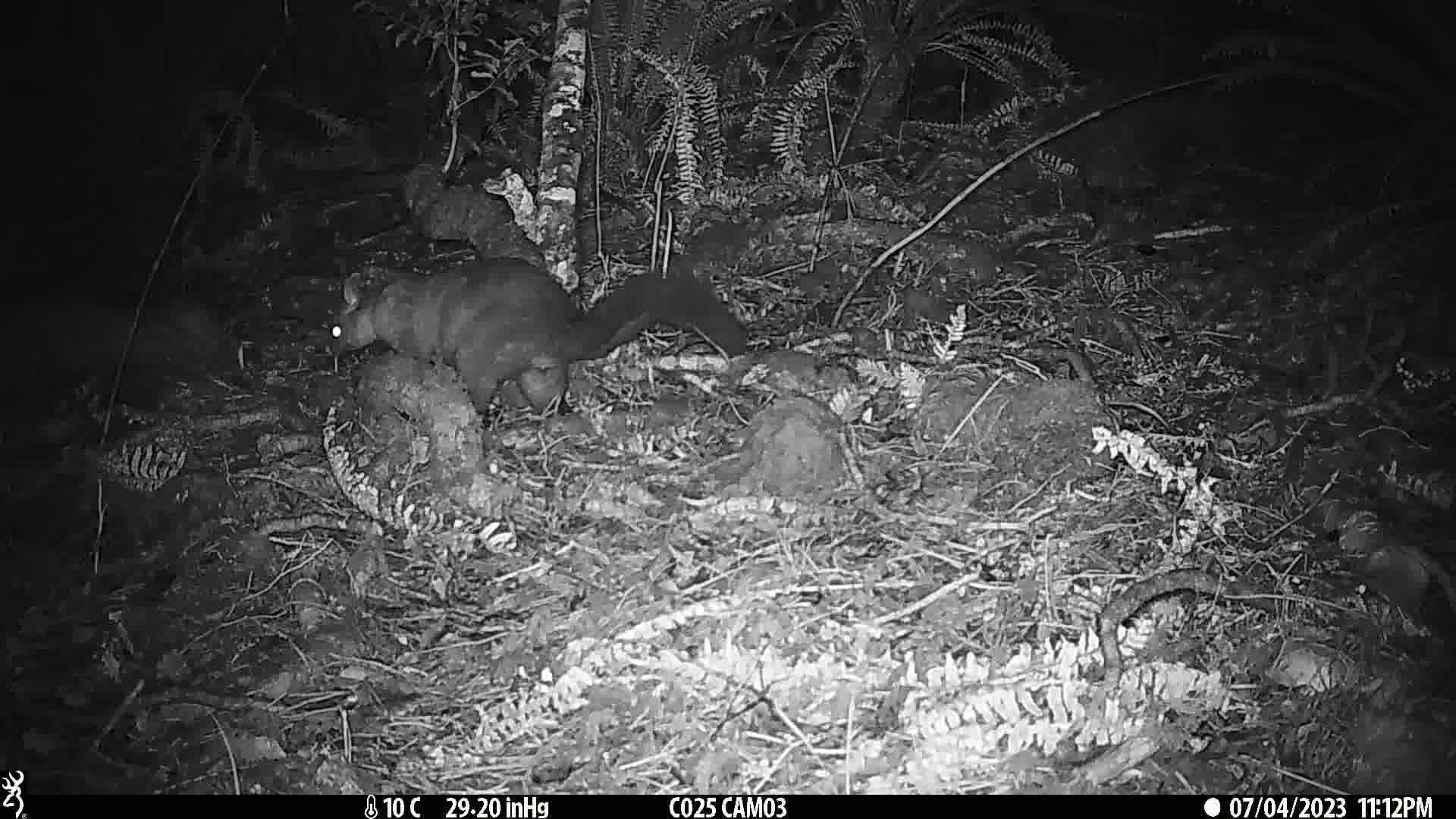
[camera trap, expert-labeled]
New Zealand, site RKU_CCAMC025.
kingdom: Animalia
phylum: Chordata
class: Mammalia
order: Diprotodontia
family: Phalangeridae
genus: Trichosurus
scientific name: Trichosurus vulpecula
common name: common brushtail possum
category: possum